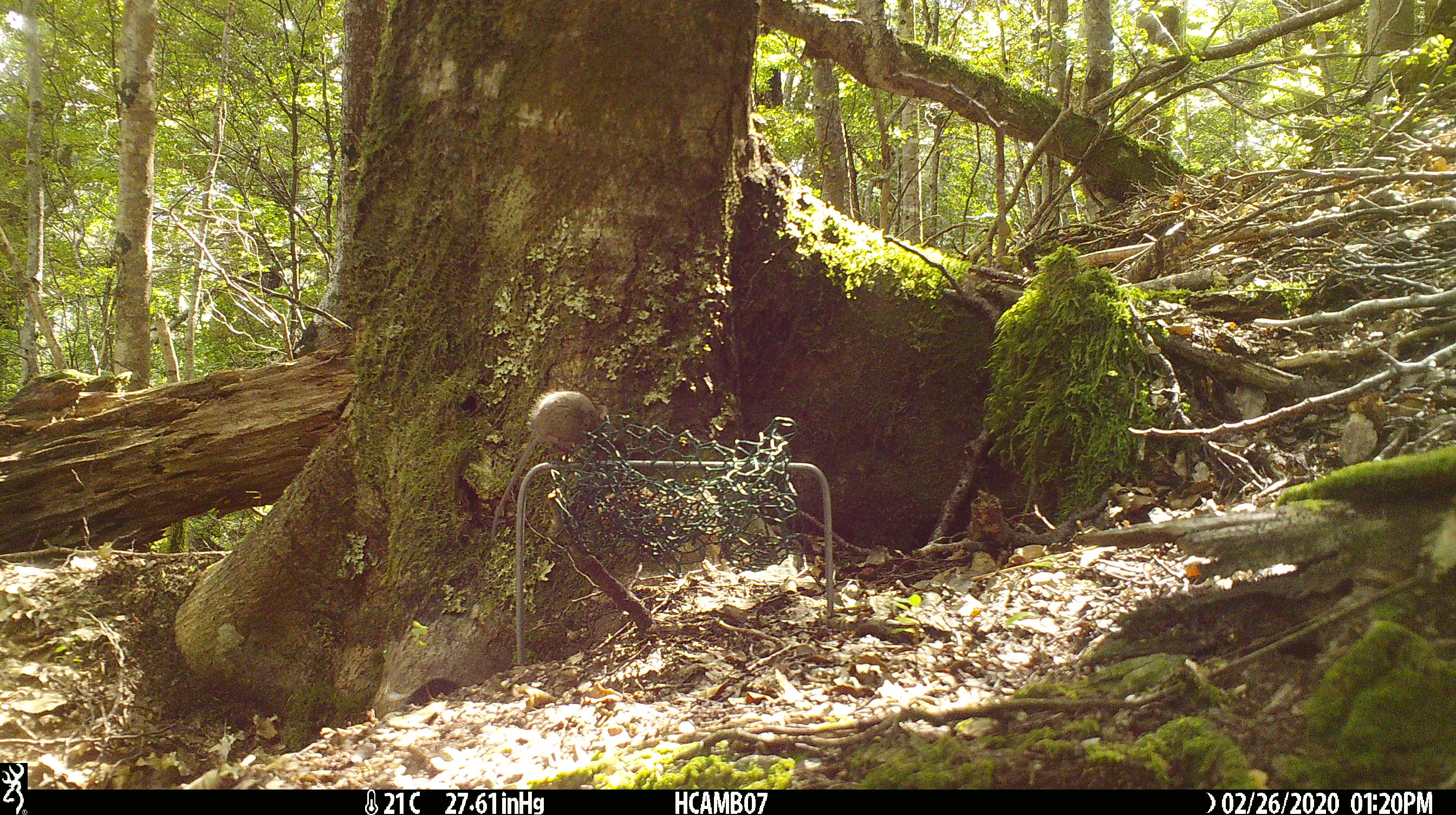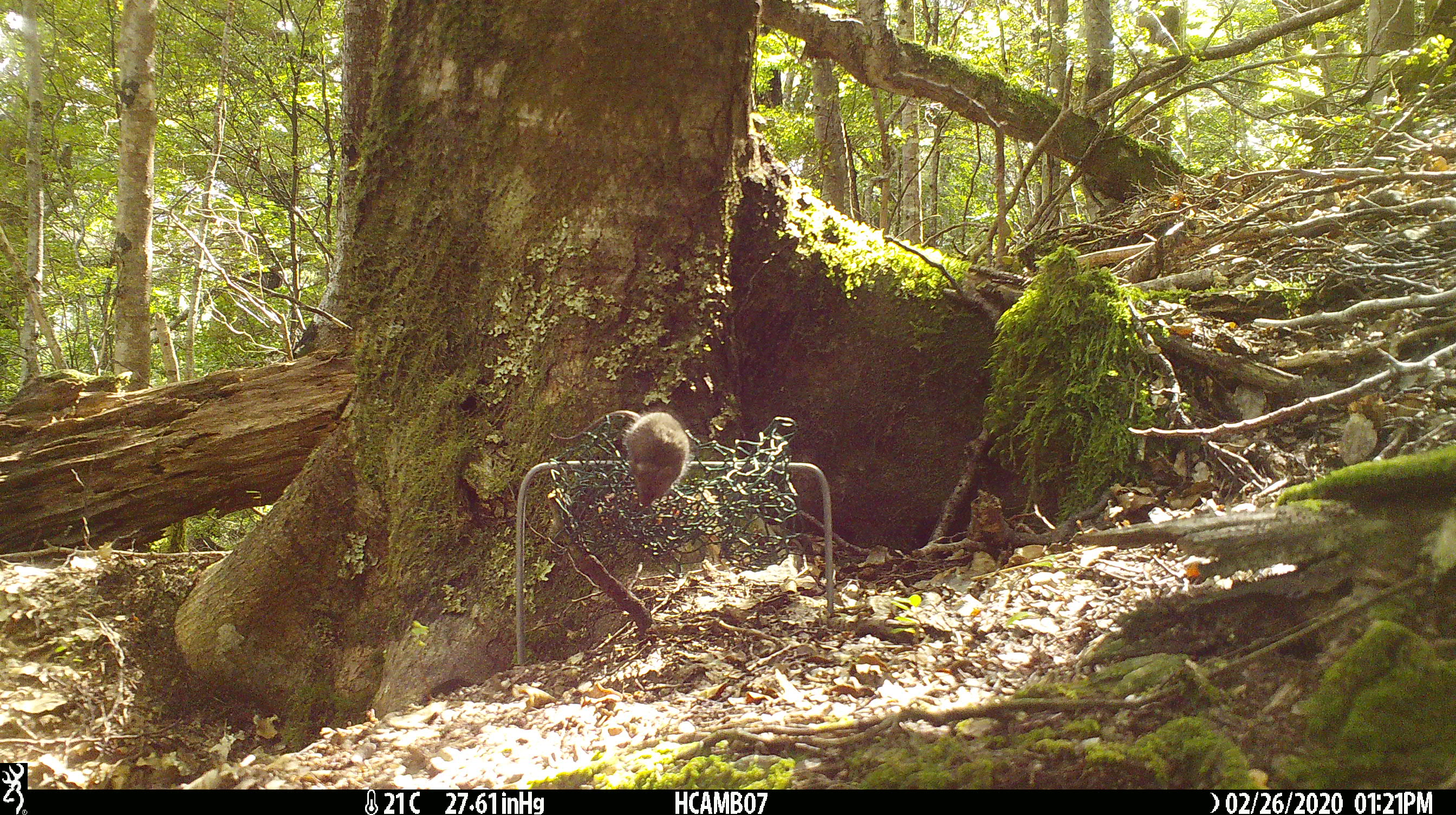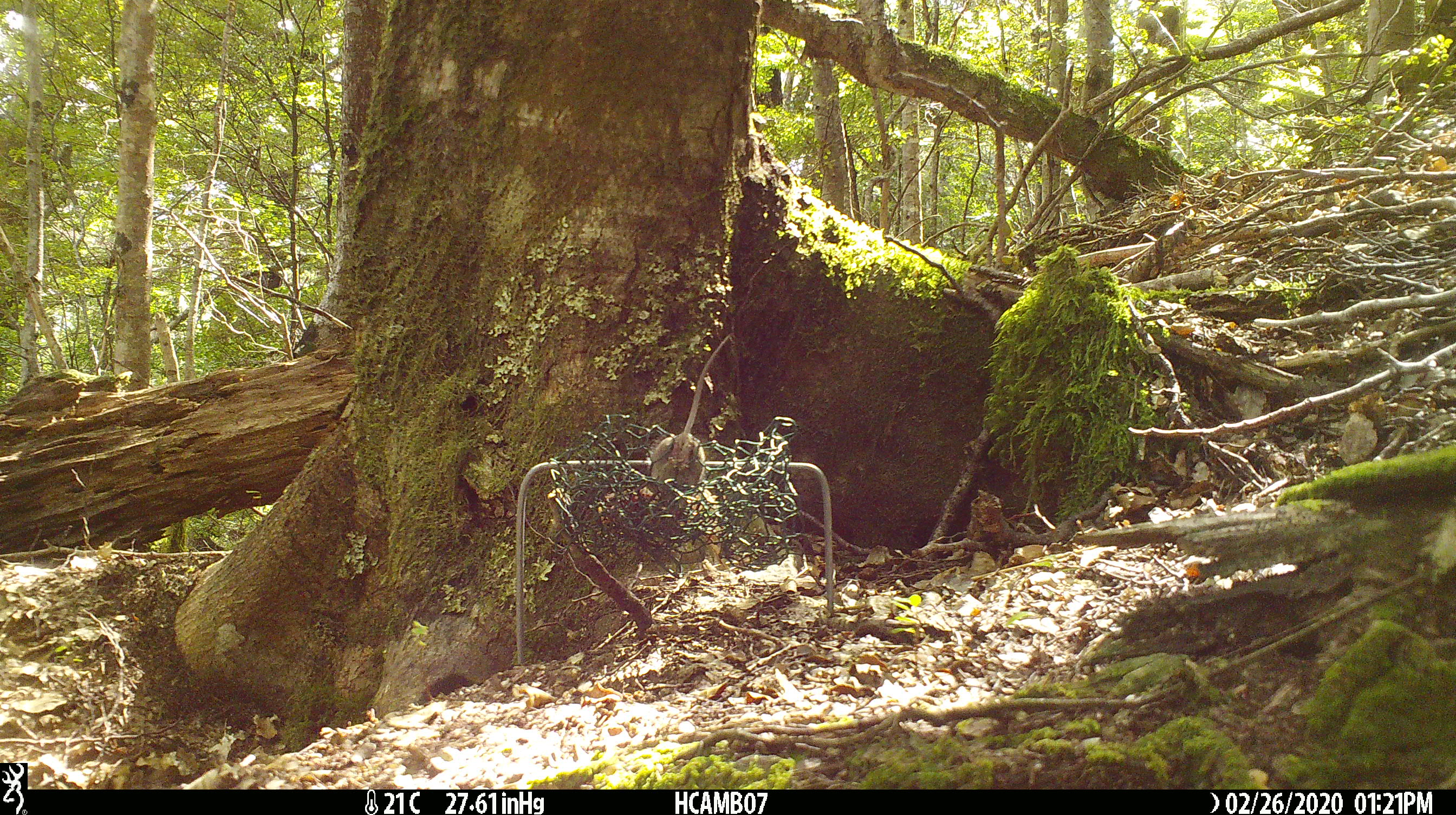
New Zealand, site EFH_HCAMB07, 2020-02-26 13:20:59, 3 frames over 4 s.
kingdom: Animalia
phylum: Chordata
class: Mammalia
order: Rodentia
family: Muridae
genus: Mus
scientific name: Mus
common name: mouse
Mouse (Mus).